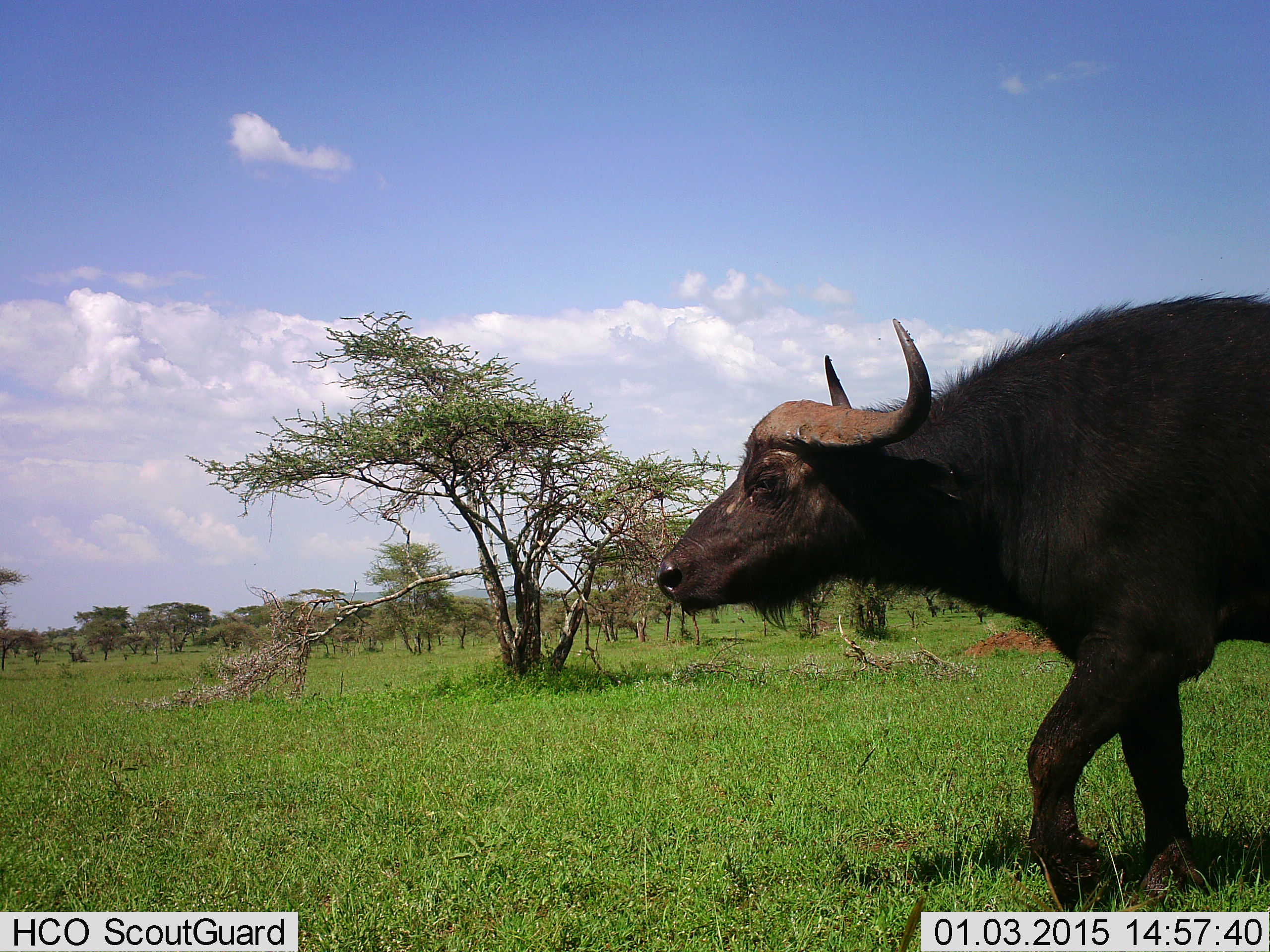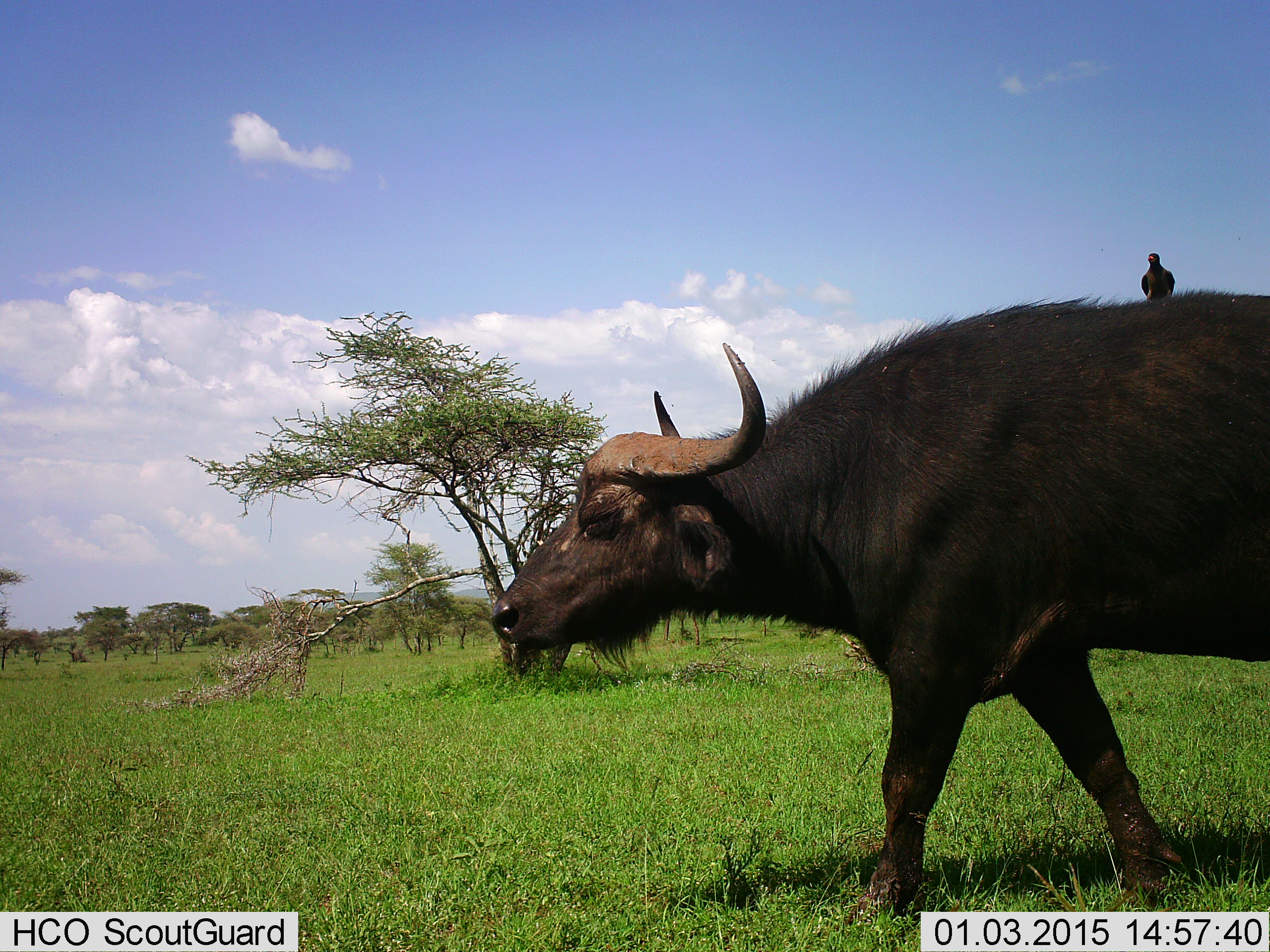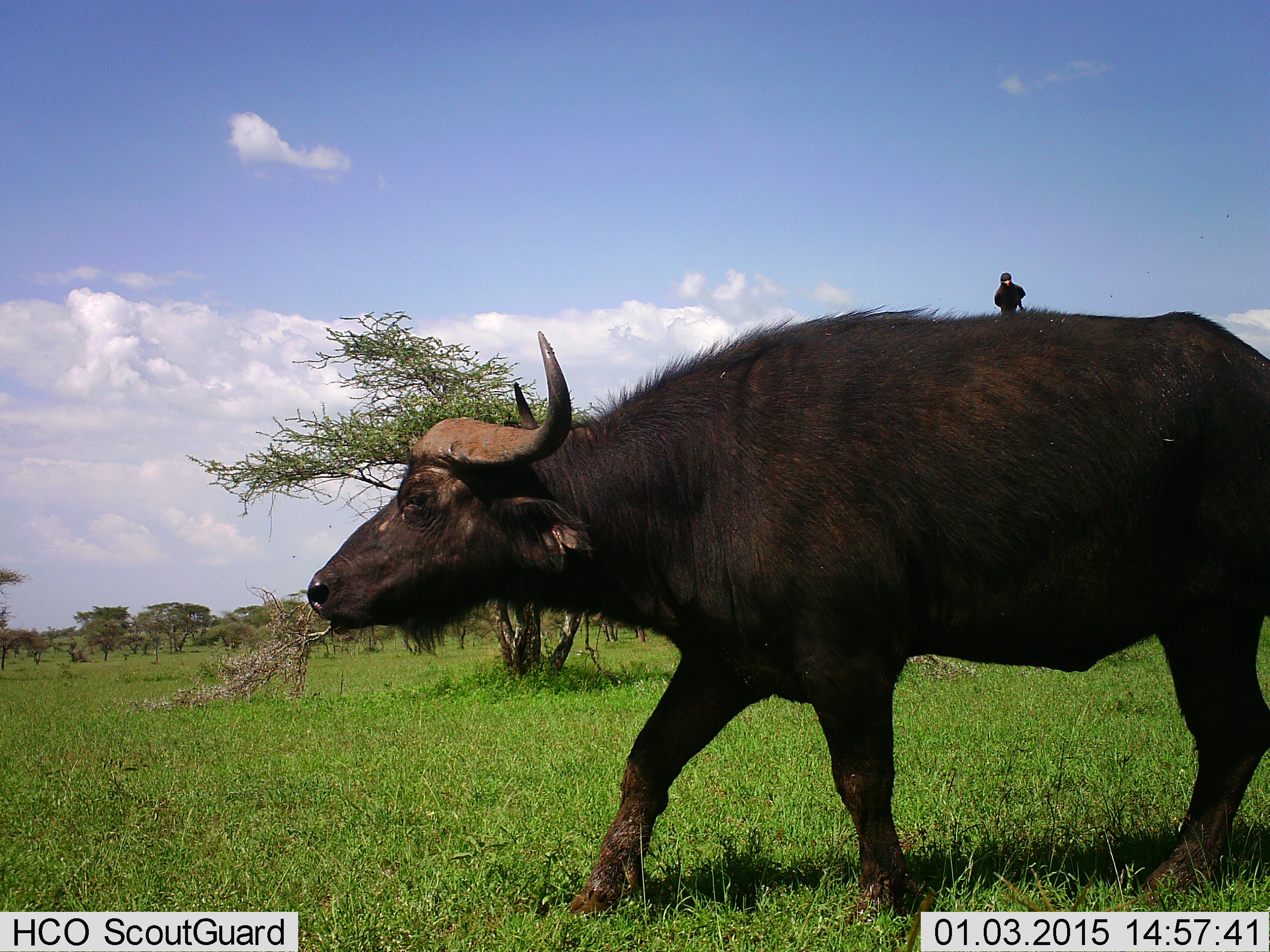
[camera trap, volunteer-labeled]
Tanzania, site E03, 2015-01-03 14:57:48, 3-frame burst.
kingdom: Animalia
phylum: Chordata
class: Mammalia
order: Artiodactyla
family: Bovidae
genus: Syncerus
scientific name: Syncerus caffer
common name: cape buffalo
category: buffalo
Buffalo (cape buffalo) (Syncerus caffer), count 1. Behavior (volunteer vote fractions): standing 0%, resting 0%, moving 100%, interacting 0%. Young present (vote fraction): 0%. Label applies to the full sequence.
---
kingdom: Animalia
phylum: Chordata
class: Aves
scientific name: Aves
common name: bird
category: otherbird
Otherbird (bird) (Aves), count 1. Behavior (volunteer vote fractions): standing 40%, resting 50%, moving 10%, interacting 10%. Young present (vote fraction): 0%. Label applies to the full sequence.